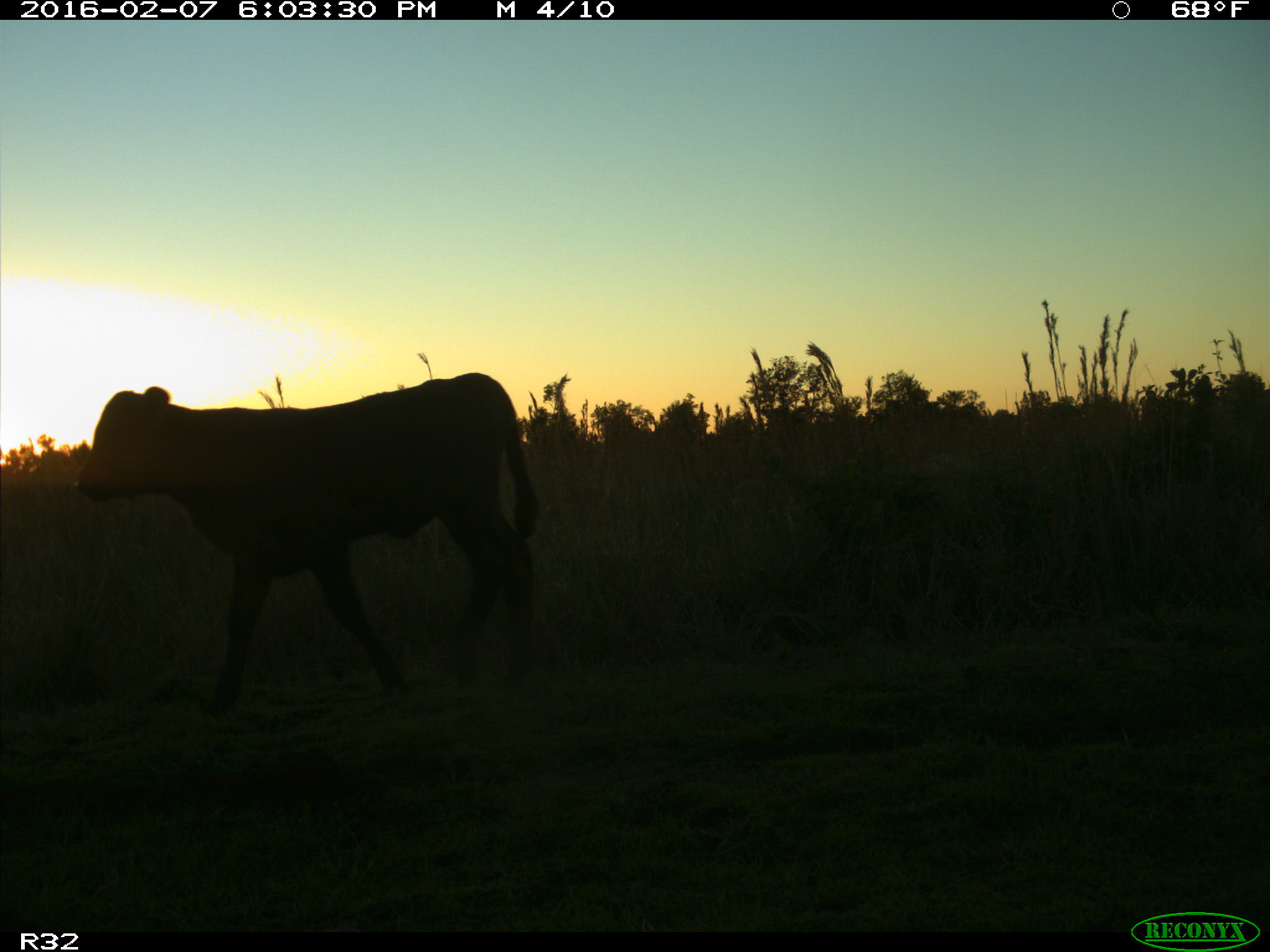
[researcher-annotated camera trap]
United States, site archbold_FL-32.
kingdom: Animalia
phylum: Chordata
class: Mammalia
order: Artiodactyla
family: Bovidae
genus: Bos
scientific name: Bos taurus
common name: domestic cow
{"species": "Bos taurus (domestic cow)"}